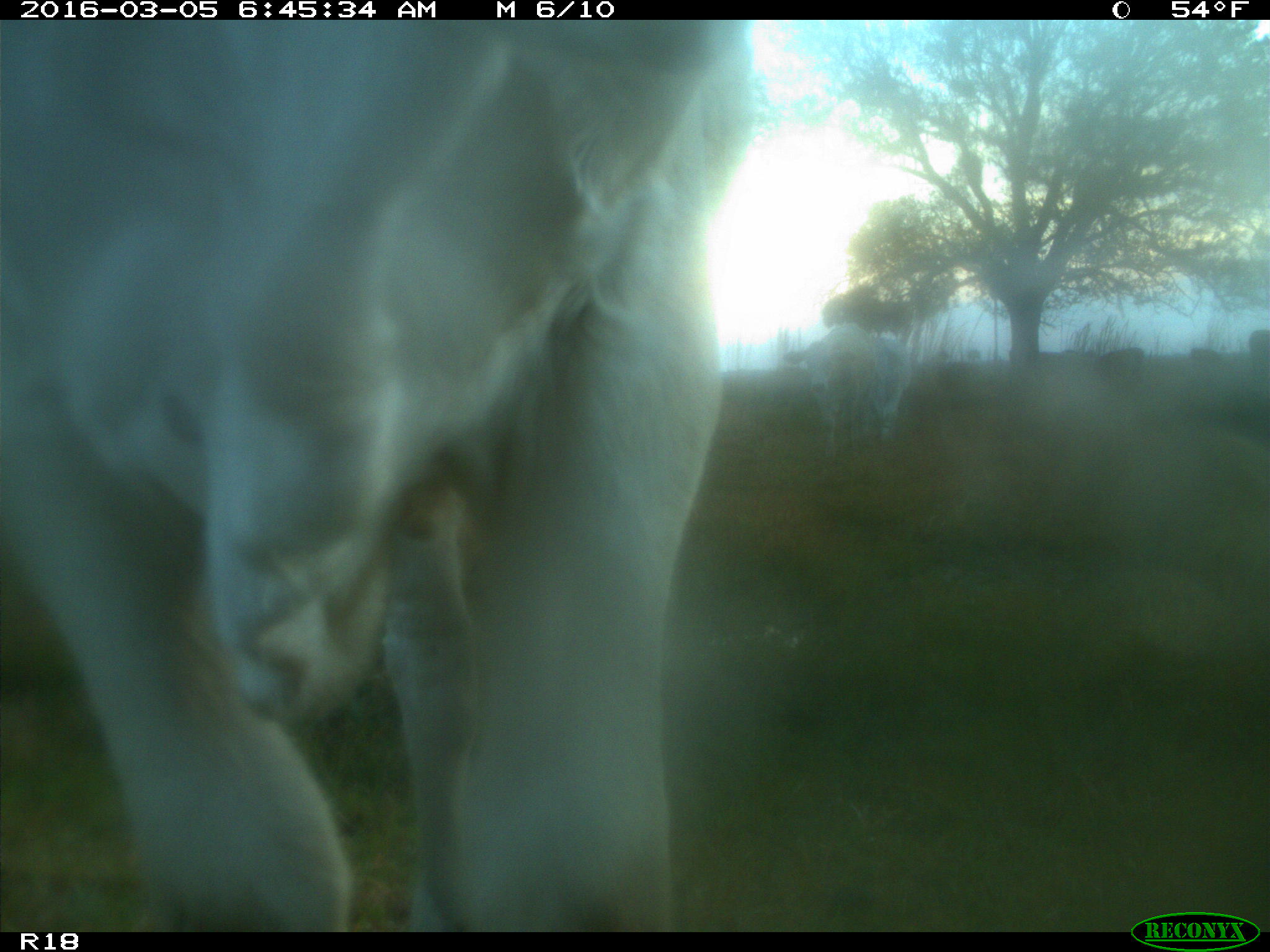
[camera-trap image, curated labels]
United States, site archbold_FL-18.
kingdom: Animalia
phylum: Chordata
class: Mammalia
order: Artiodactyla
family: Bovidae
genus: Bos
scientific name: Bos taurus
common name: domestic cow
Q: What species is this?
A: Bos taurus (domestic cow).